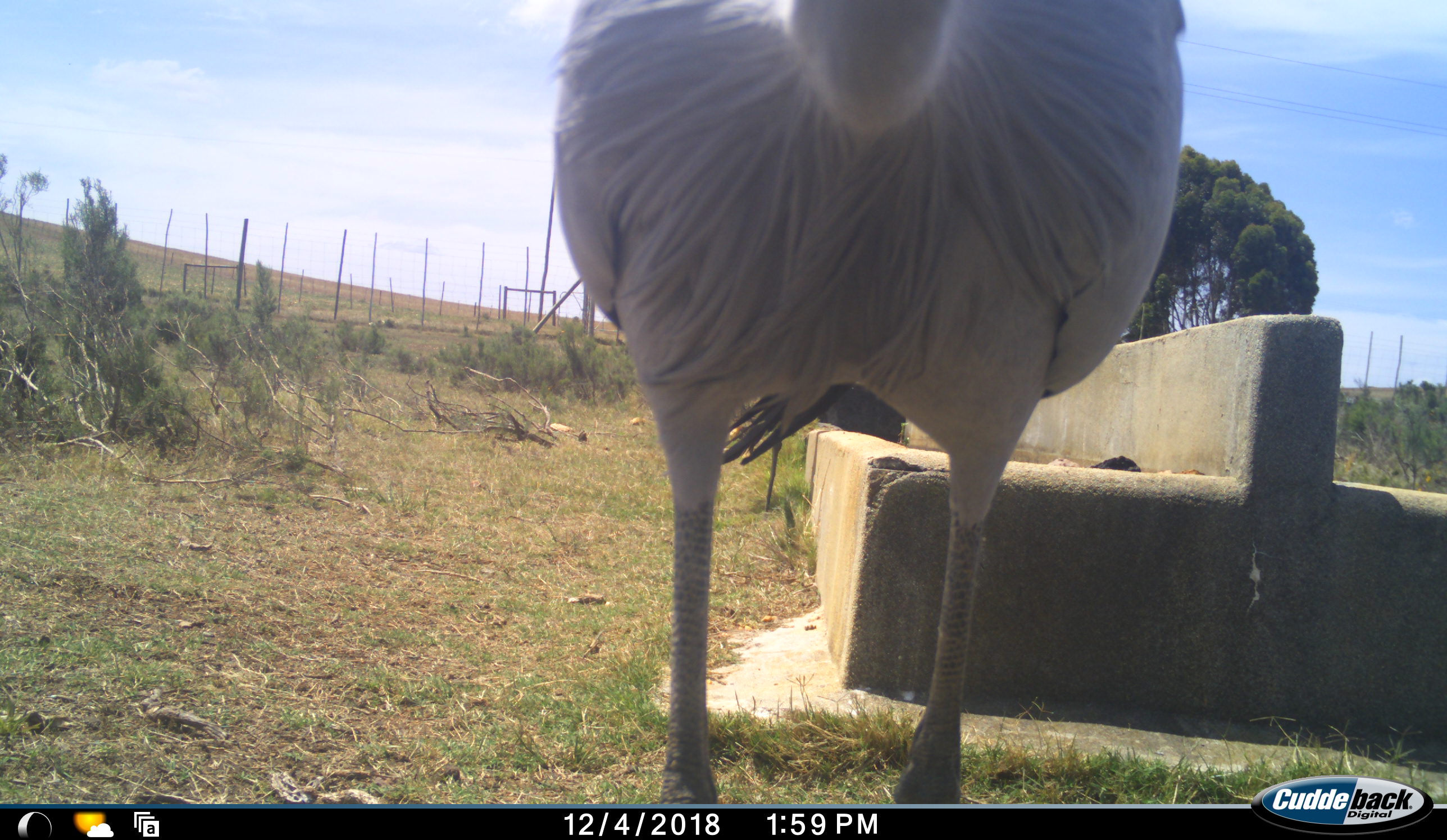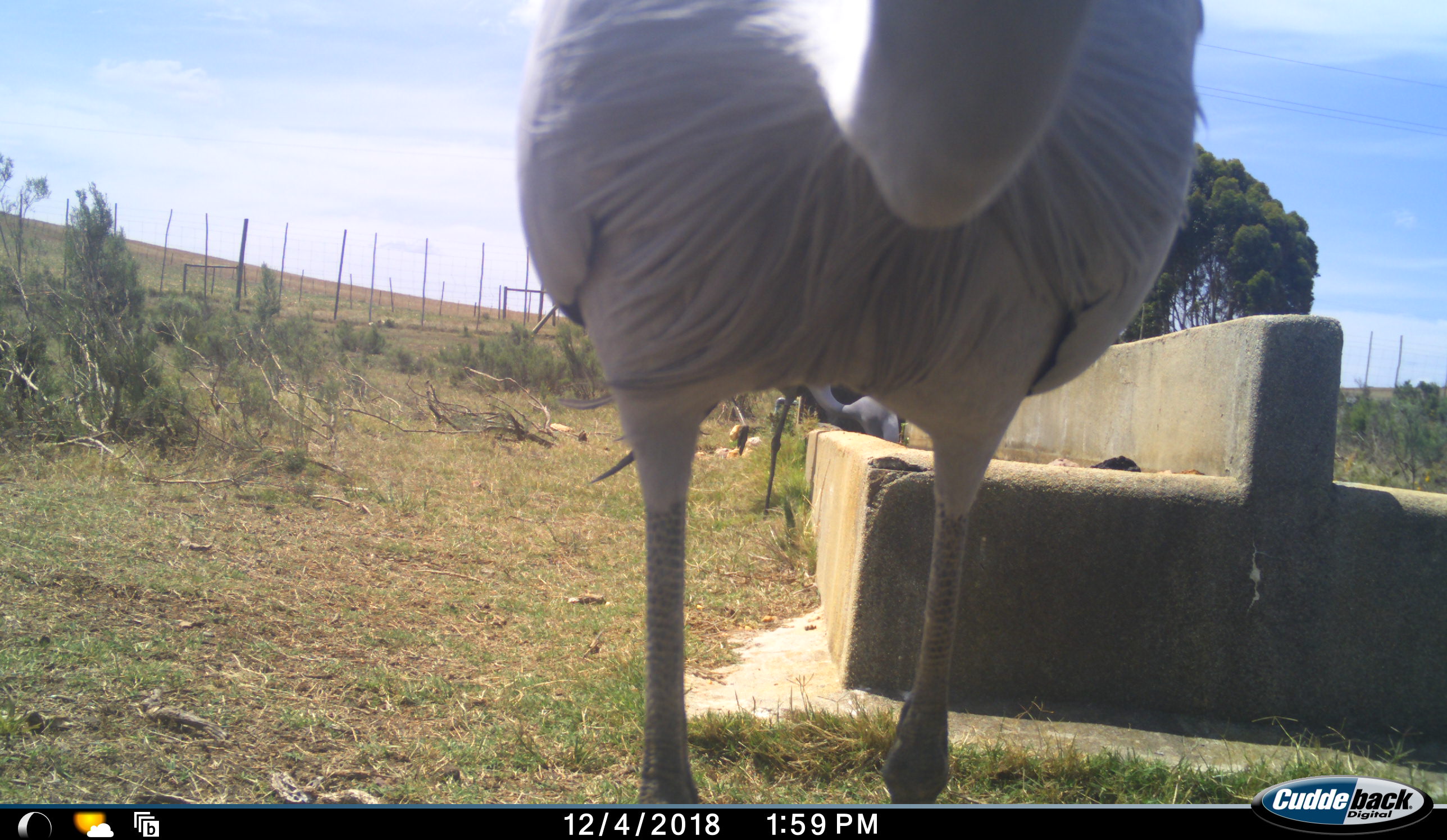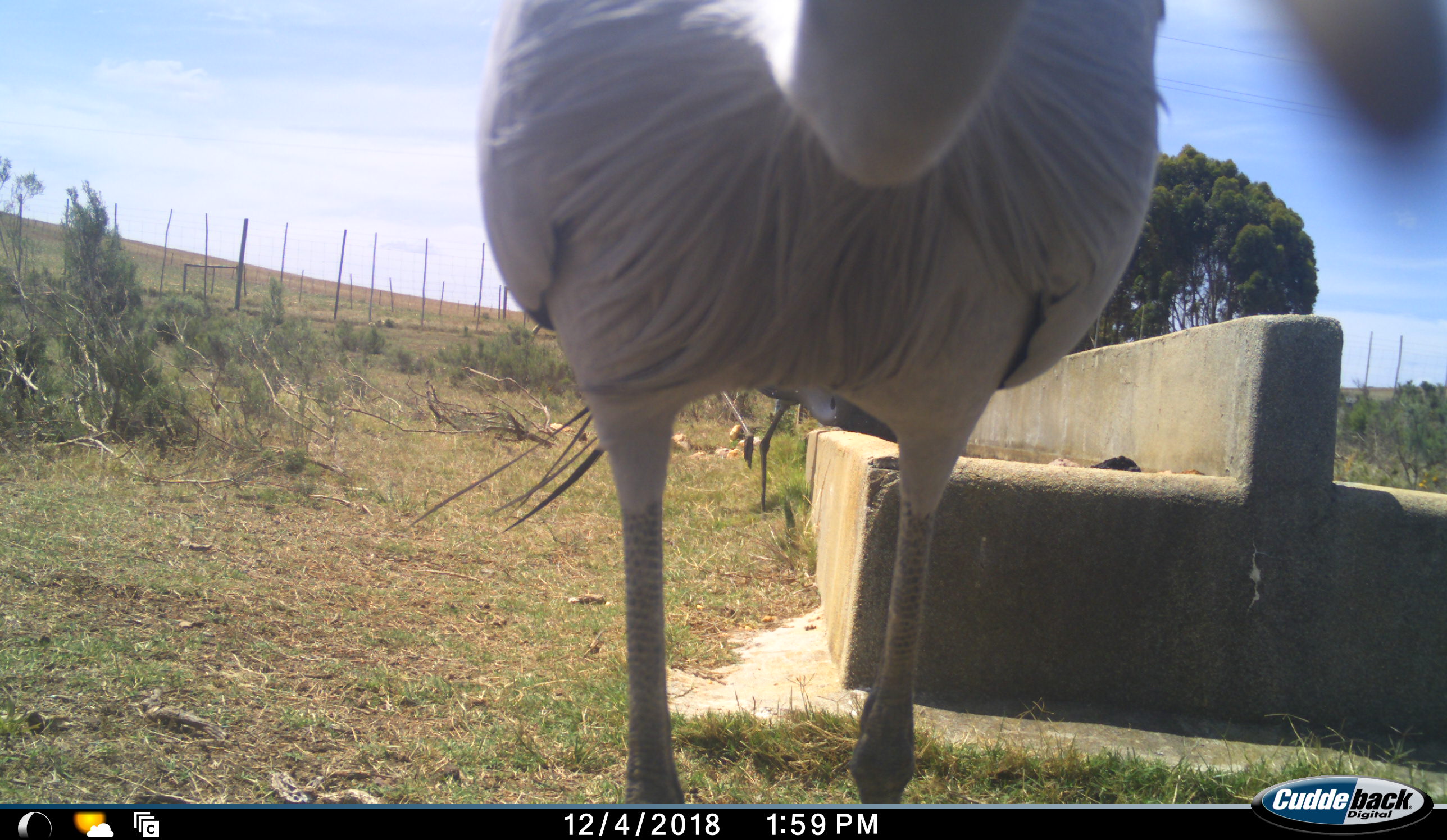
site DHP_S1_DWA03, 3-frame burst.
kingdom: Animalia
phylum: Chordata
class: Aves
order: Gruiformes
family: Gruidae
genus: Anthropoides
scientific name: Anthropoides paradiseus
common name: blue crane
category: craneblue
Craneblue (blue crane) (Anthropoides paradiseus), count 2. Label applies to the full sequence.